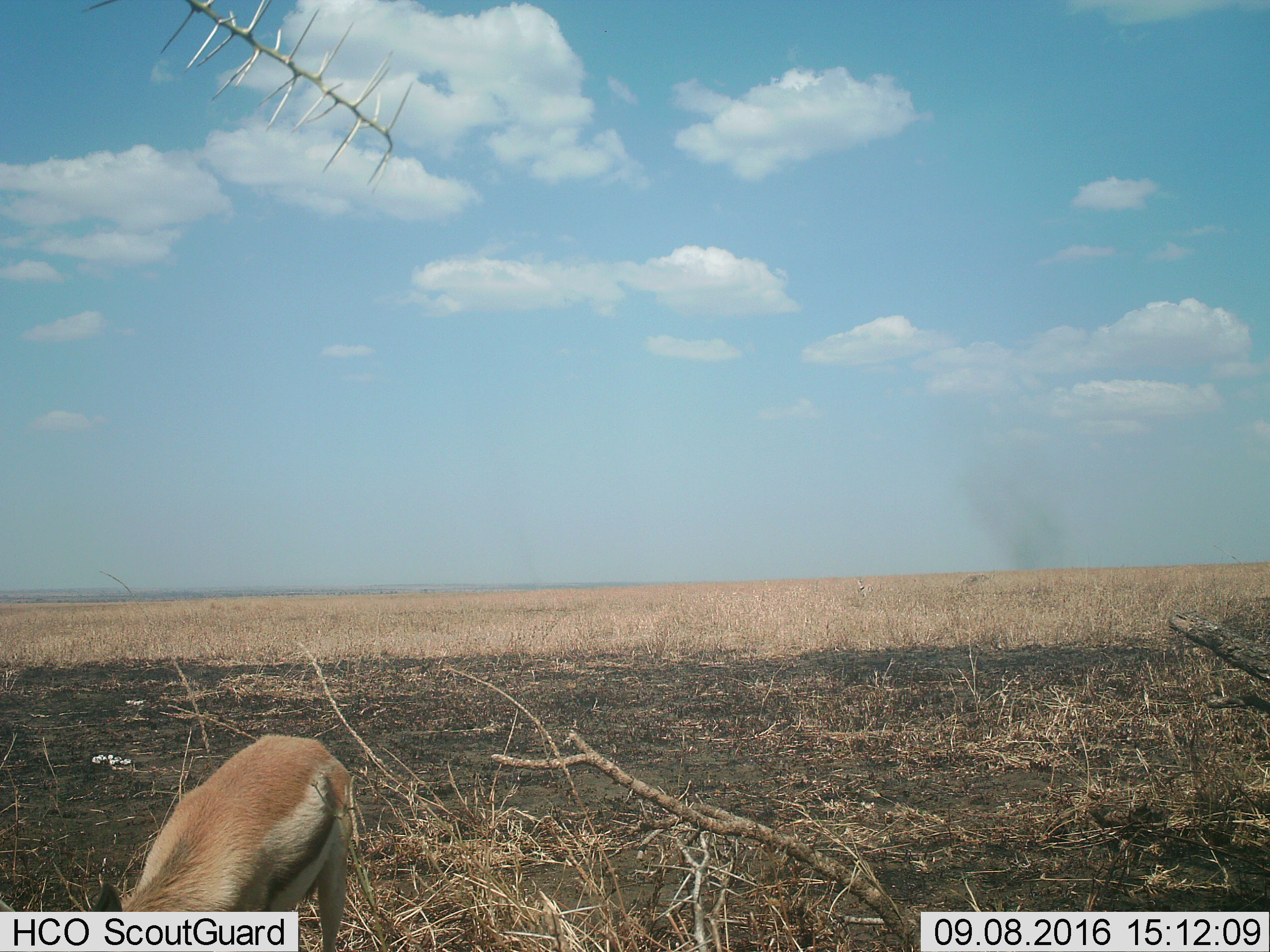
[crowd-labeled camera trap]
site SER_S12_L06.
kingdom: Animalia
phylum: Chordata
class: Mammalia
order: Artiodactyla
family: Bovidae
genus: Eudorcas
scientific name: Eudorcas thomsonii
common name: thomson's gazelle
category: gazellethomsons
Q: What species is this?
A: Gazellethomsons (thomson's gazelle) (Eudorcas thomsonii).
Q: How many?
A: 1.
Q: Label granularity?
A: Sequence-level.